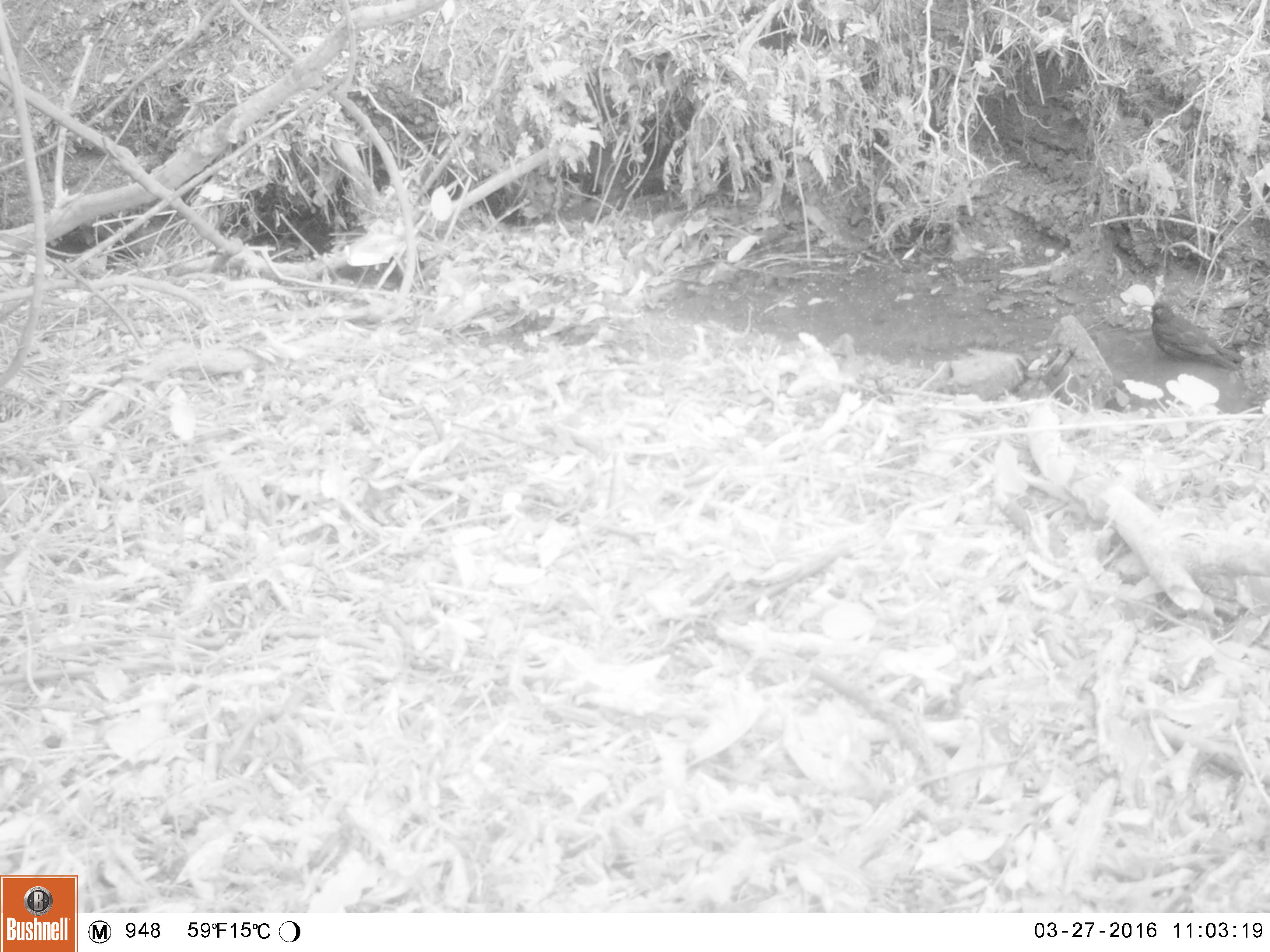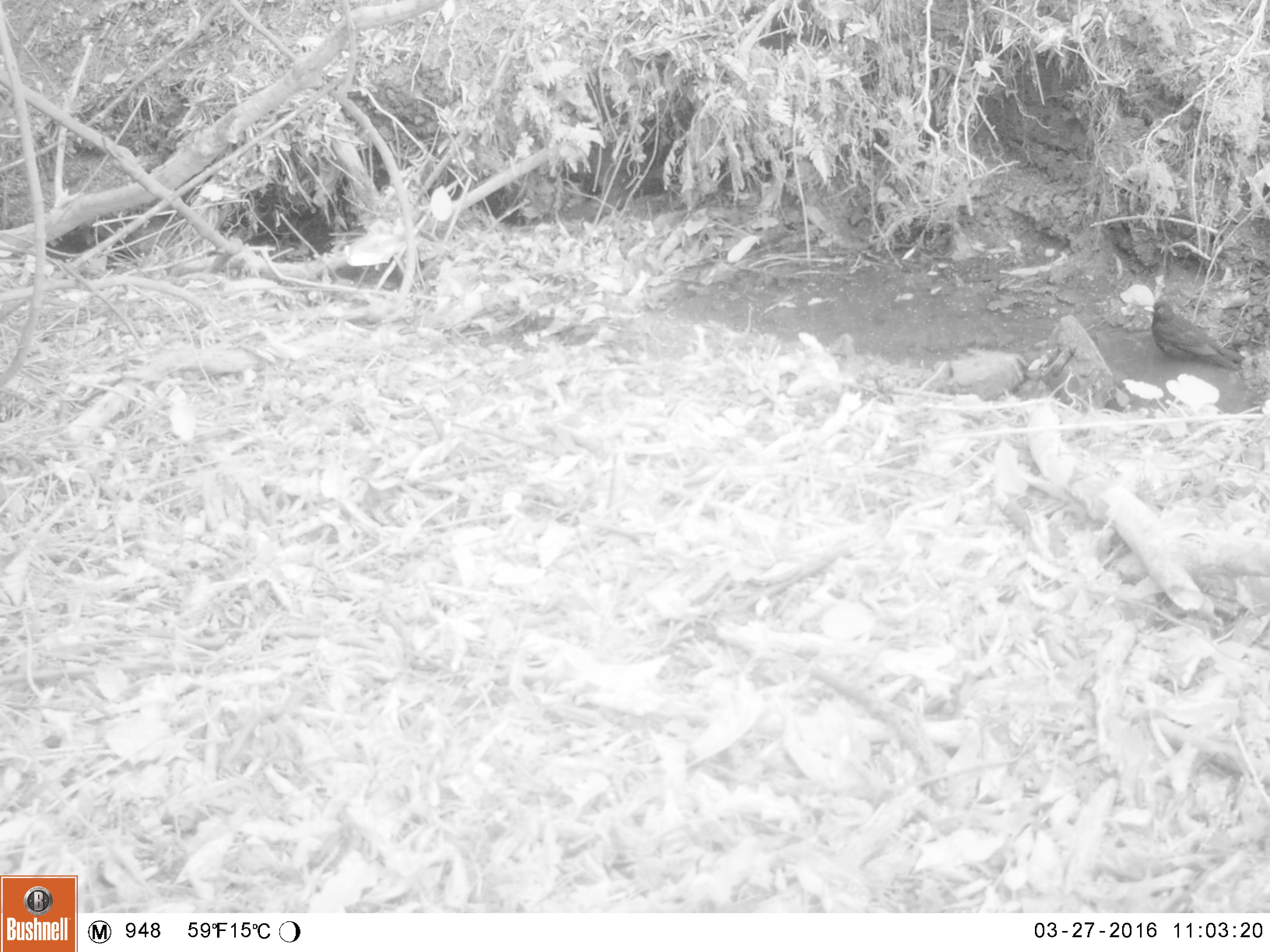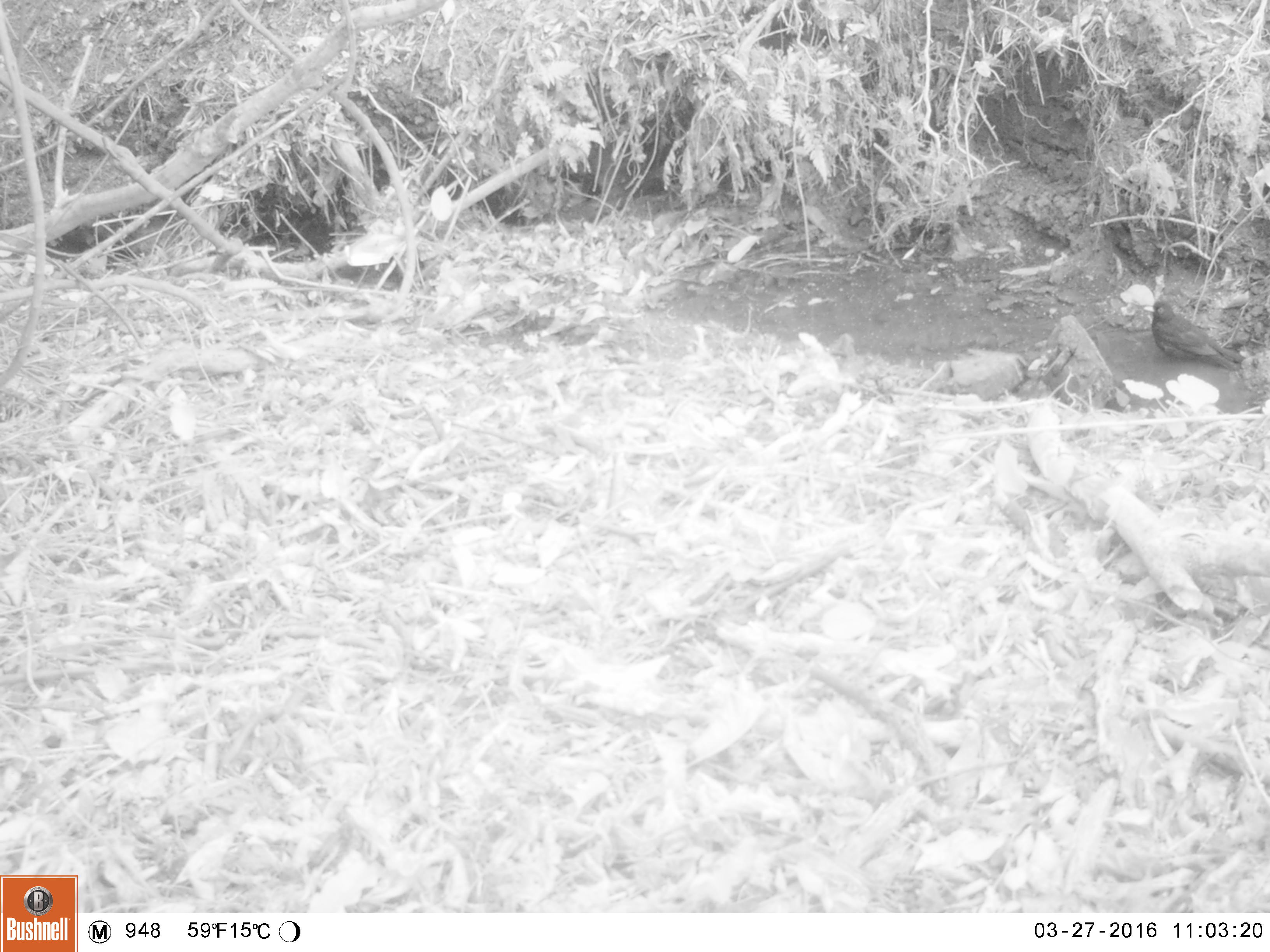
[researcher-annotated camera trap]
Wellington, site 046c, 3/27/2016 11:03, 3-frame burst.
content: unidentified animal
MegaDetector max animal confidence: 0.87